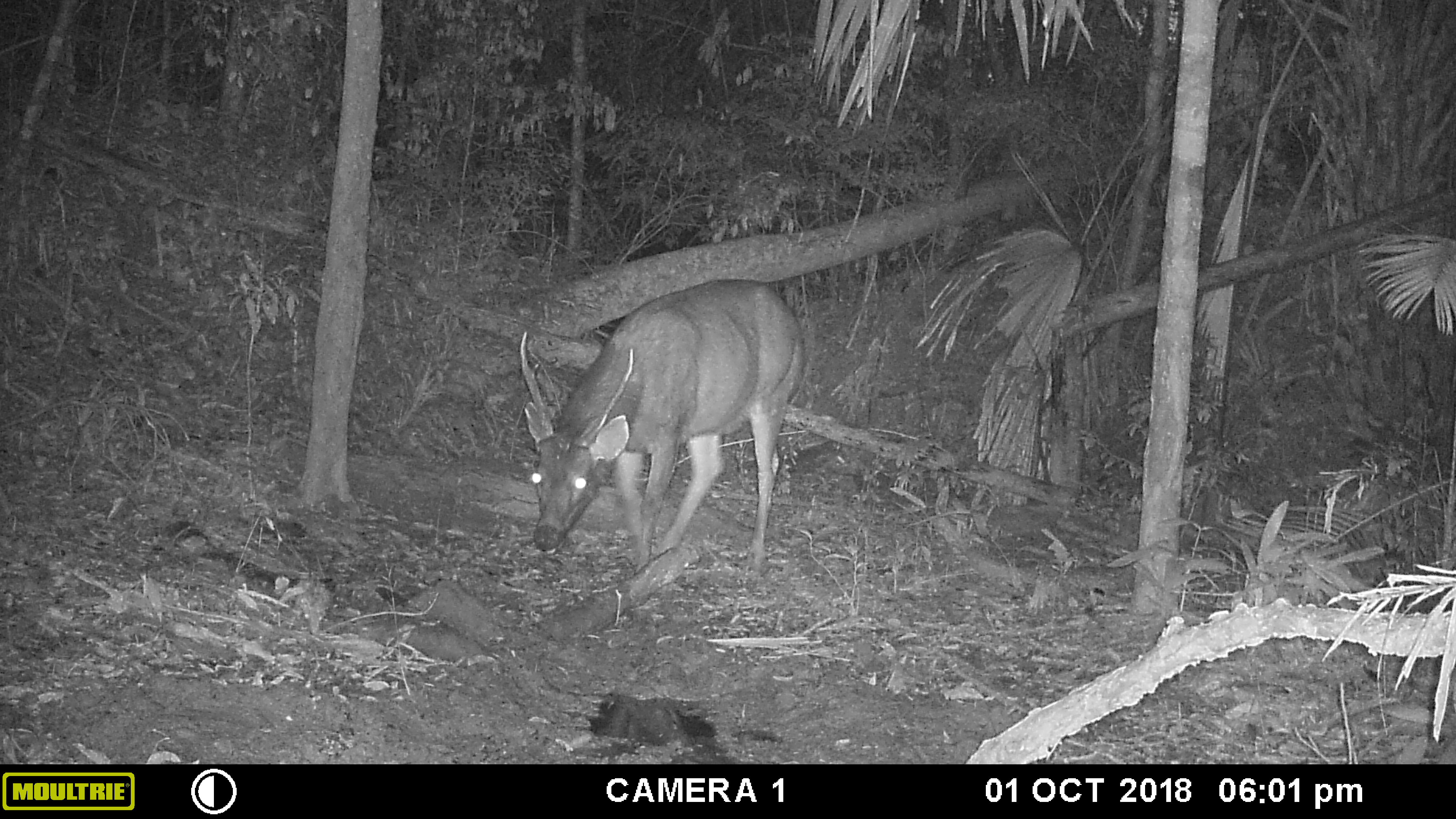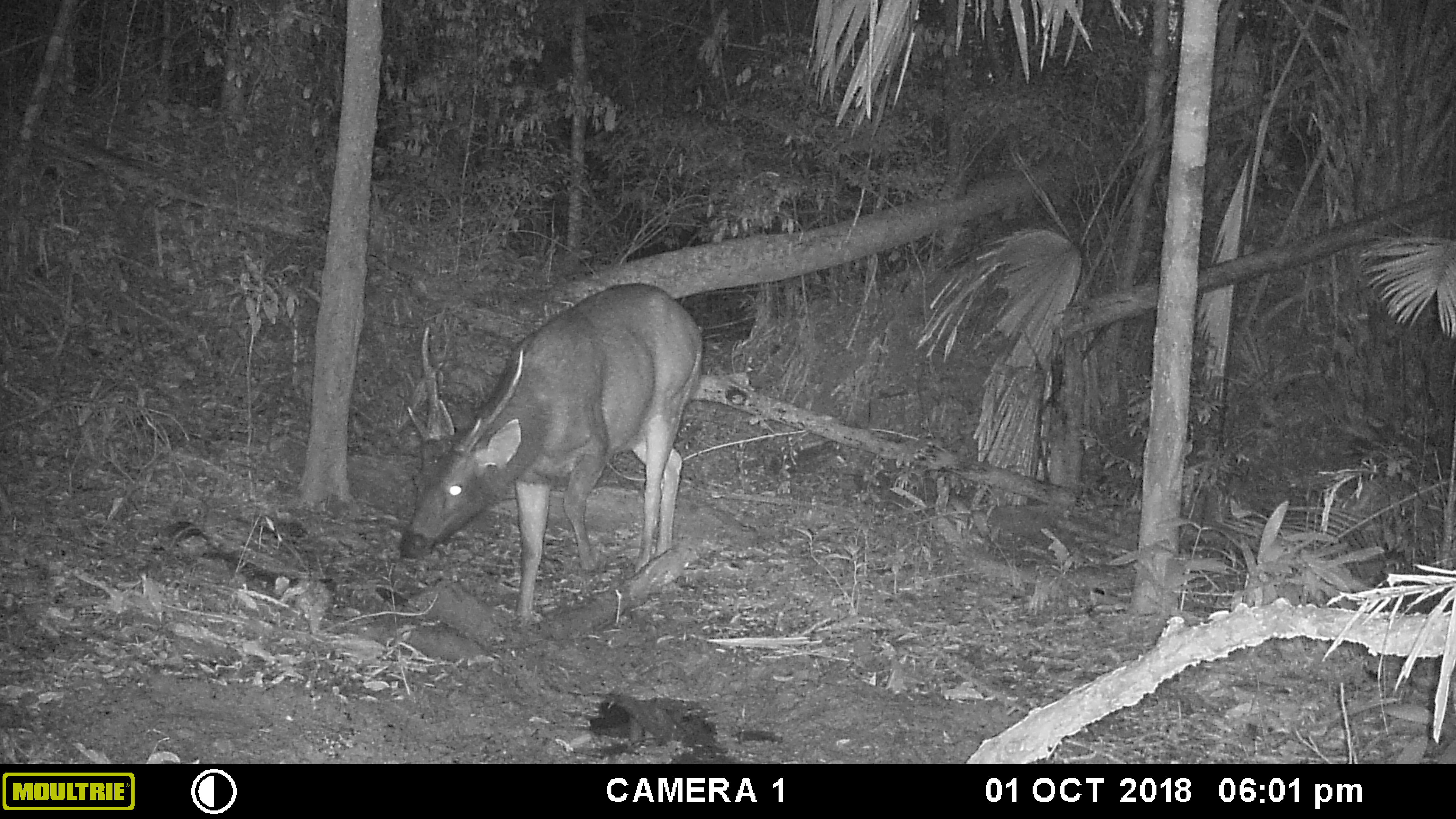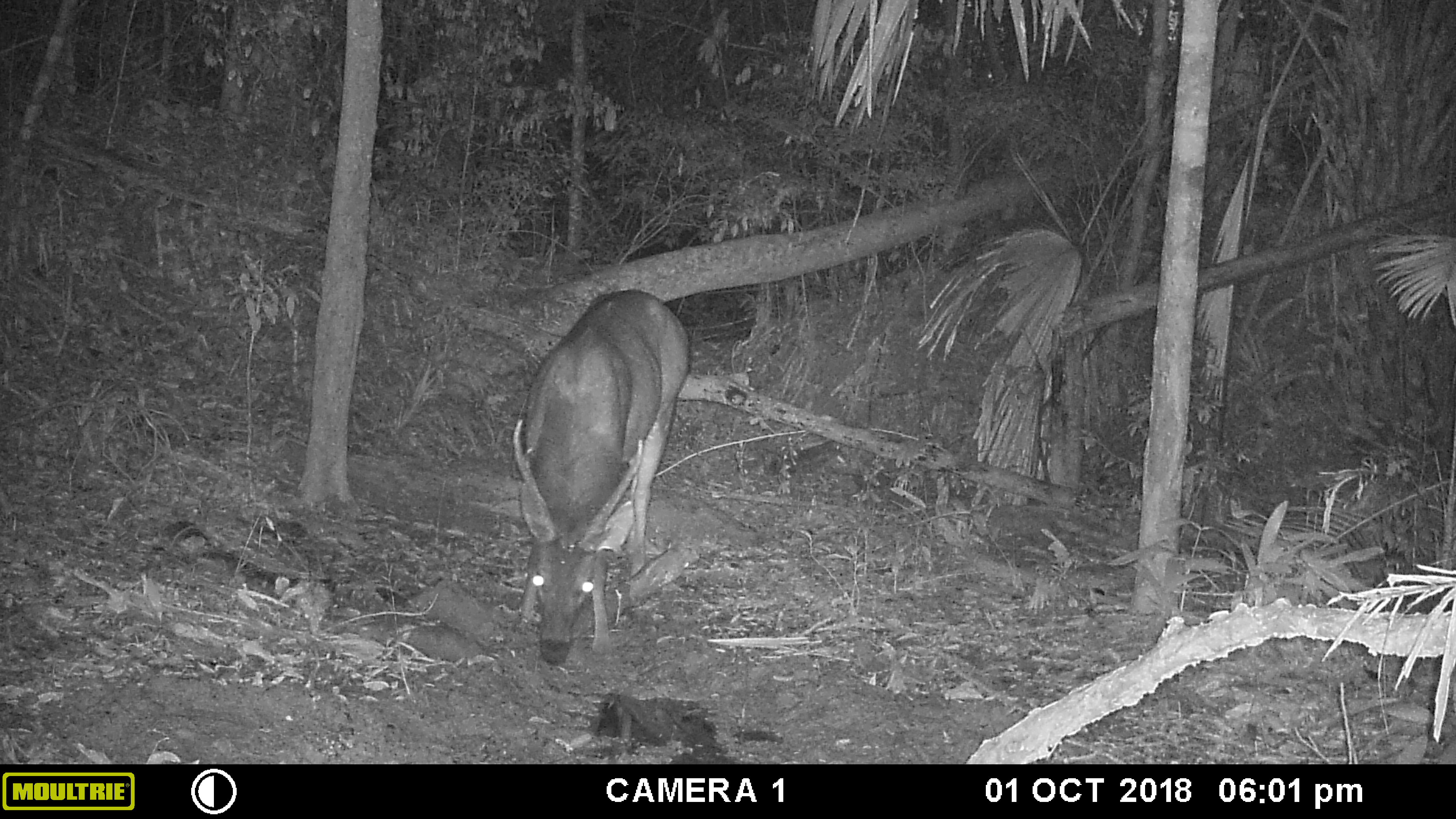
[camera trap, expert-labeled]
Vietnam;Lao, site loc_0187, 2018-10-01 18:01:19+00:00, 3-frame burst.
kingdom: Animalia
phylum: Chordata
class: Mammalia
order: Artiodactyla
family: Cervidae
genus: Rusa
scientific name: Rusa unicolor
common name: sambar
Sambar (Rusa unicolor). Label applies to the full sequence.